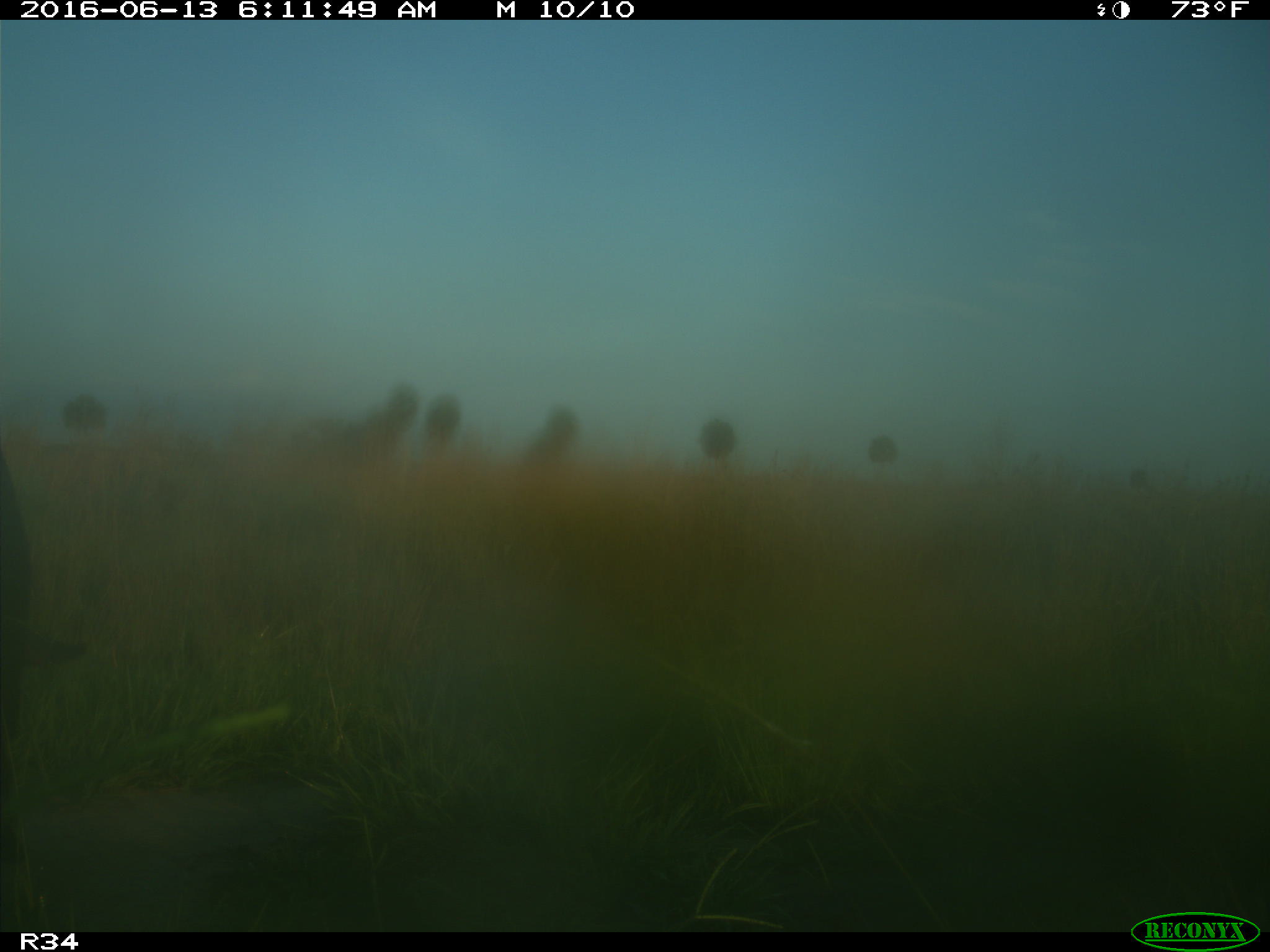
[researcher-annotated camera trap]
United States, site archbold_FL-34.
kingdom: Animalia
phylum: Chordata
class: Mammalia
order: Artiodactyla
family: Suidae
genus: Sus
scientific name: Sus scrofa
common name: wild boar